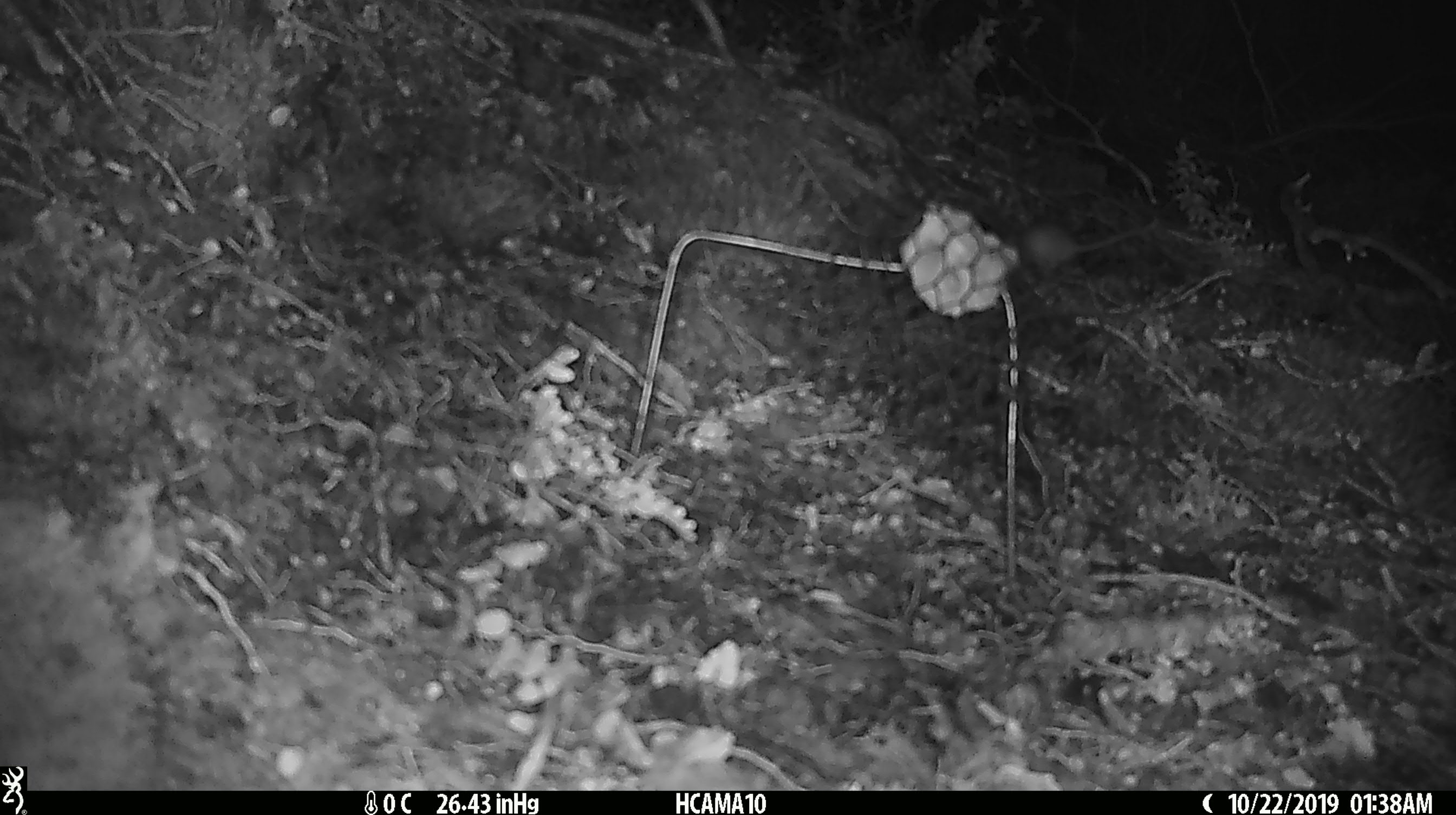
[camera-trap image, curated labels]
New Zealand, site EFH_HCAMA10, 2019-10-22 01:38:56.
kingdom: Animalia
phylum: Chordata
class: Mammalia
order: Rodentia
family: Muridae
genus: Mus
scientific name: Mus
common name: mouse